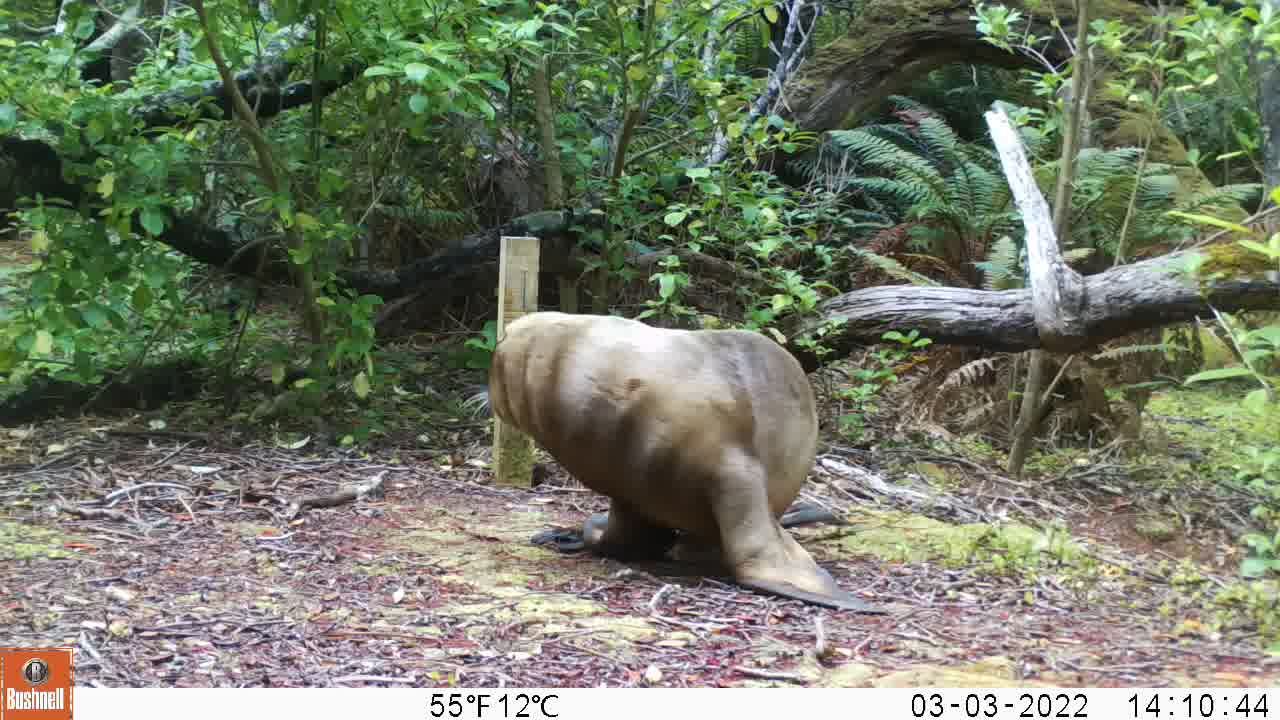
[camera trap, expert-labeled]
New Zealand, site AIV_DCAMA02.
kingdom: Animalia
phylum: Chordata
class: Mammalia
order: Carnivora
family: Otariidae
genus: Phocarctos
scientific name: Phocarctos hookeri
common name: new zealand sea lion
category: sealion